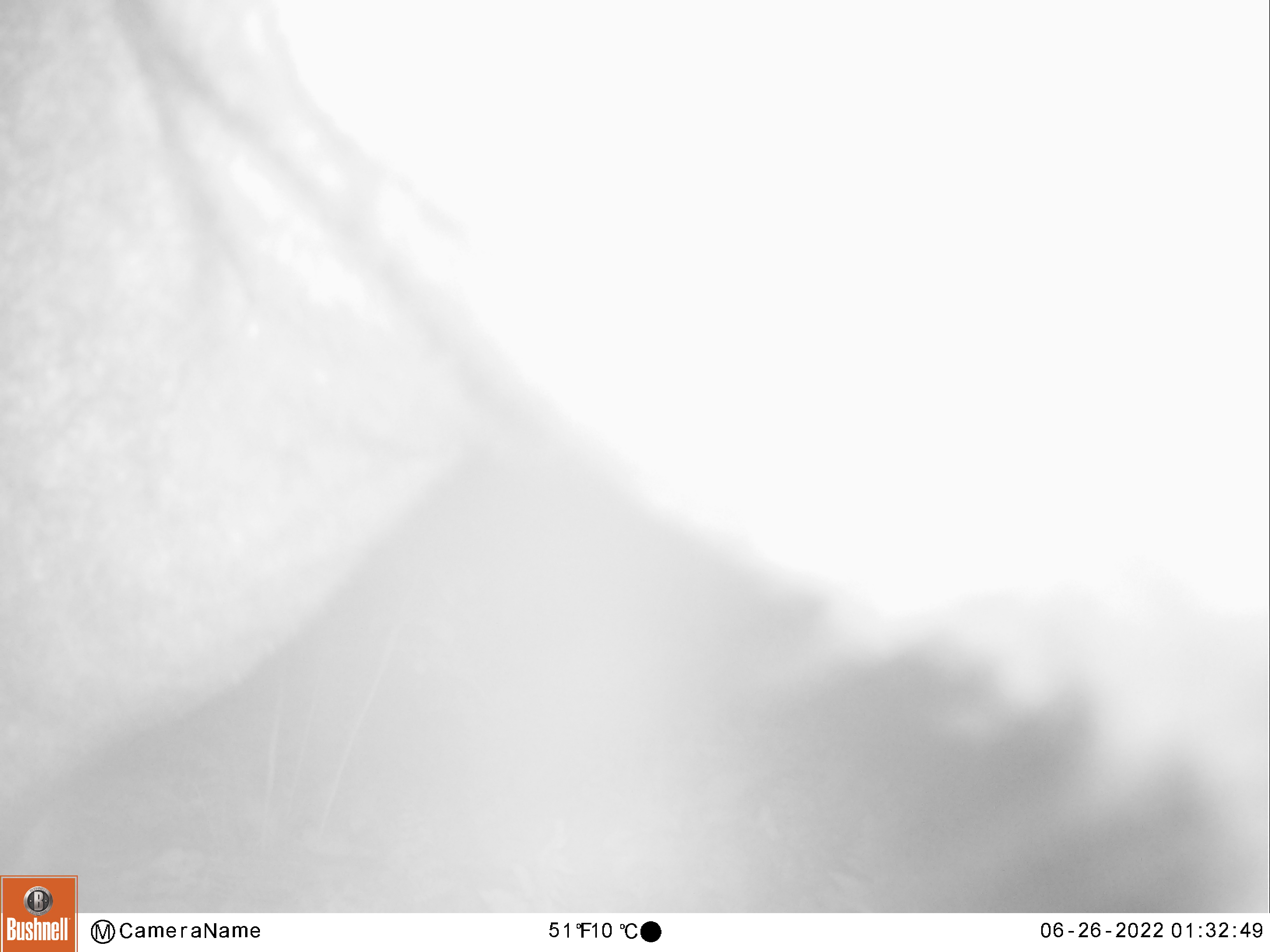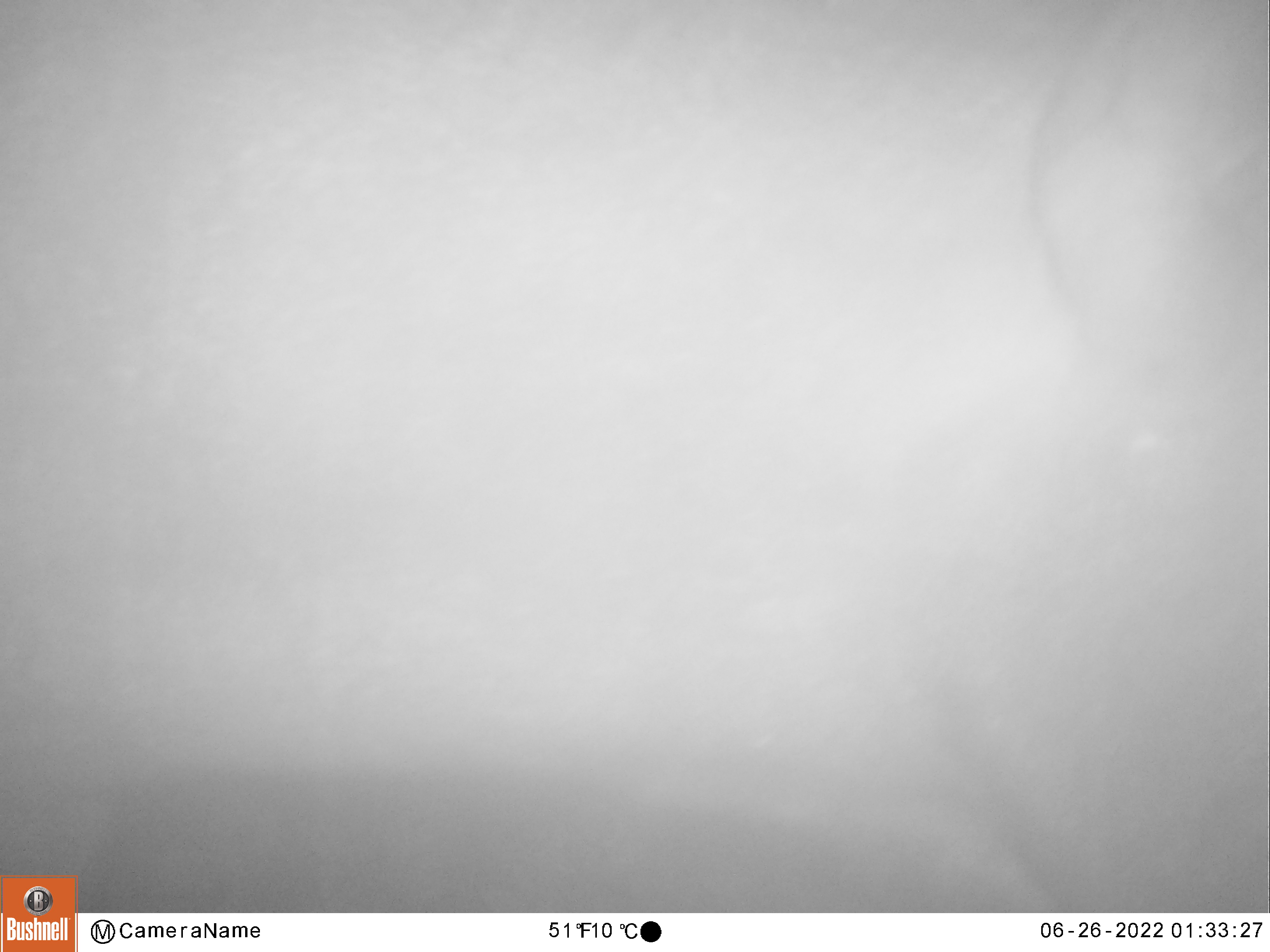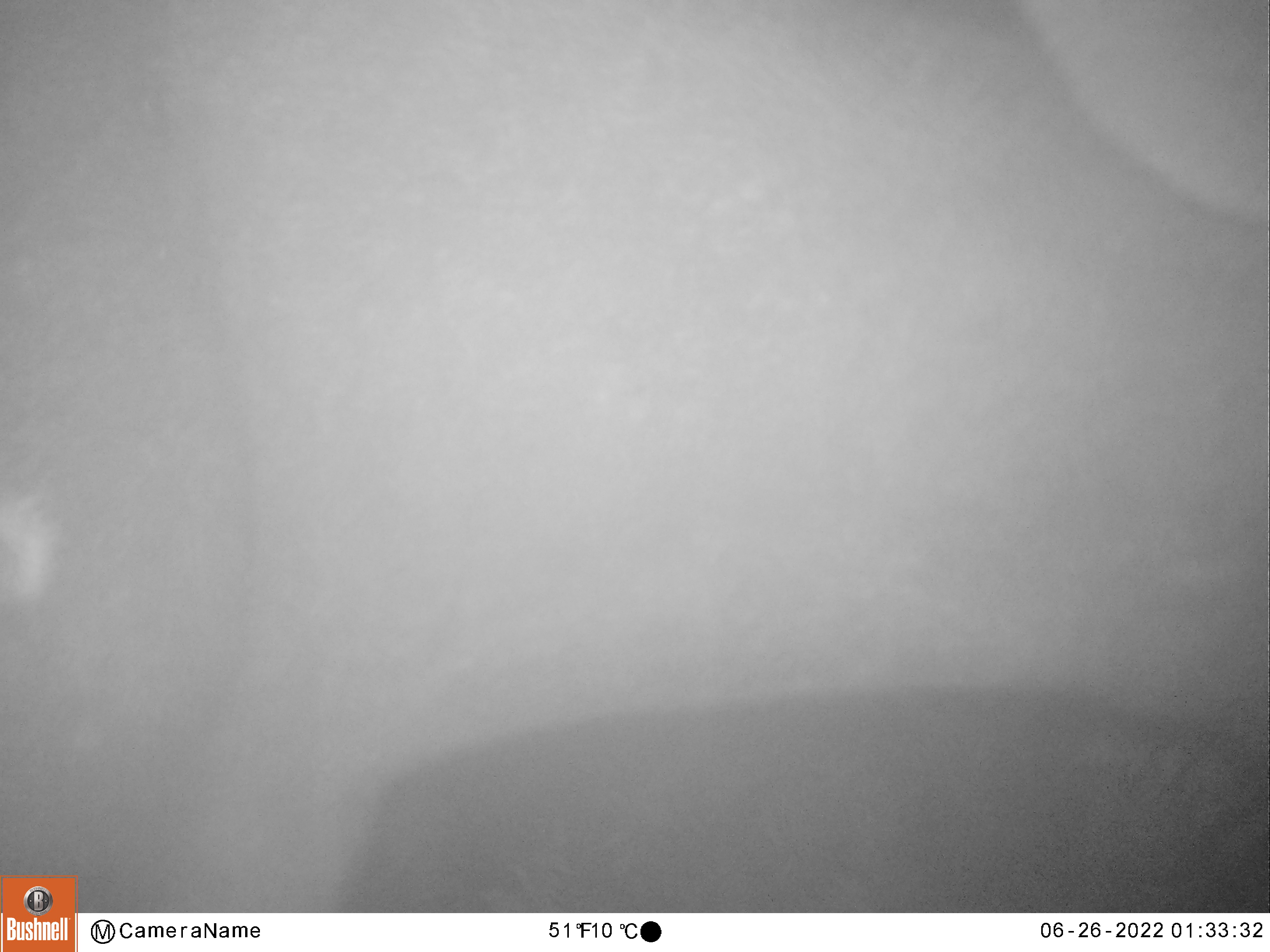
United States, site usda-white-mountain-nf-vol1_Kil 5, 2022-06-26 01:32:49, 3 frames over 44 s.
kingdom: Animalia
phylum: Chordata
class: Mammalia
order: Artiodactyla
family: Cervidae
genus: Alces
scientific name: Alces alces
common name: moose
Moose (Alces alces).